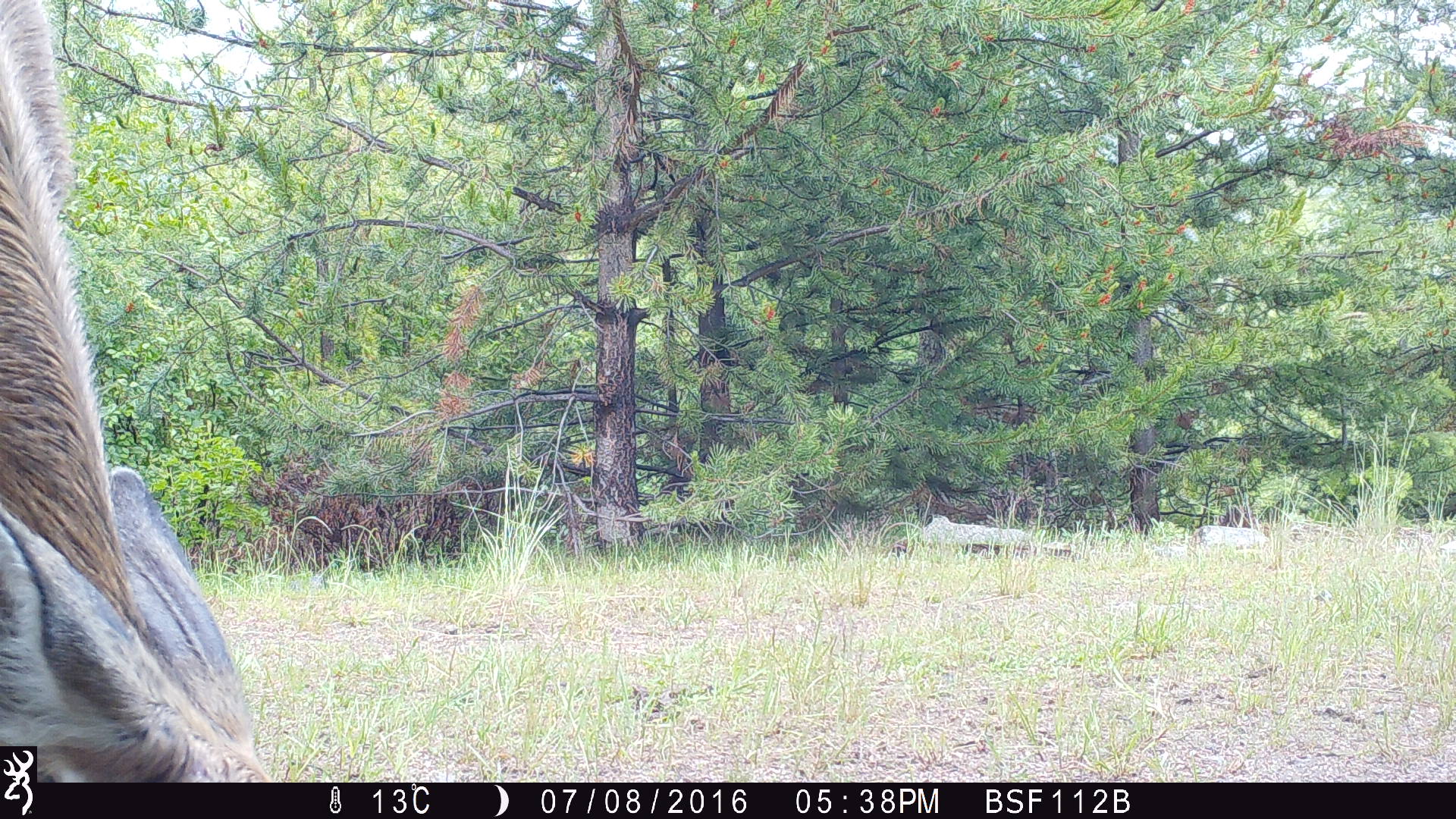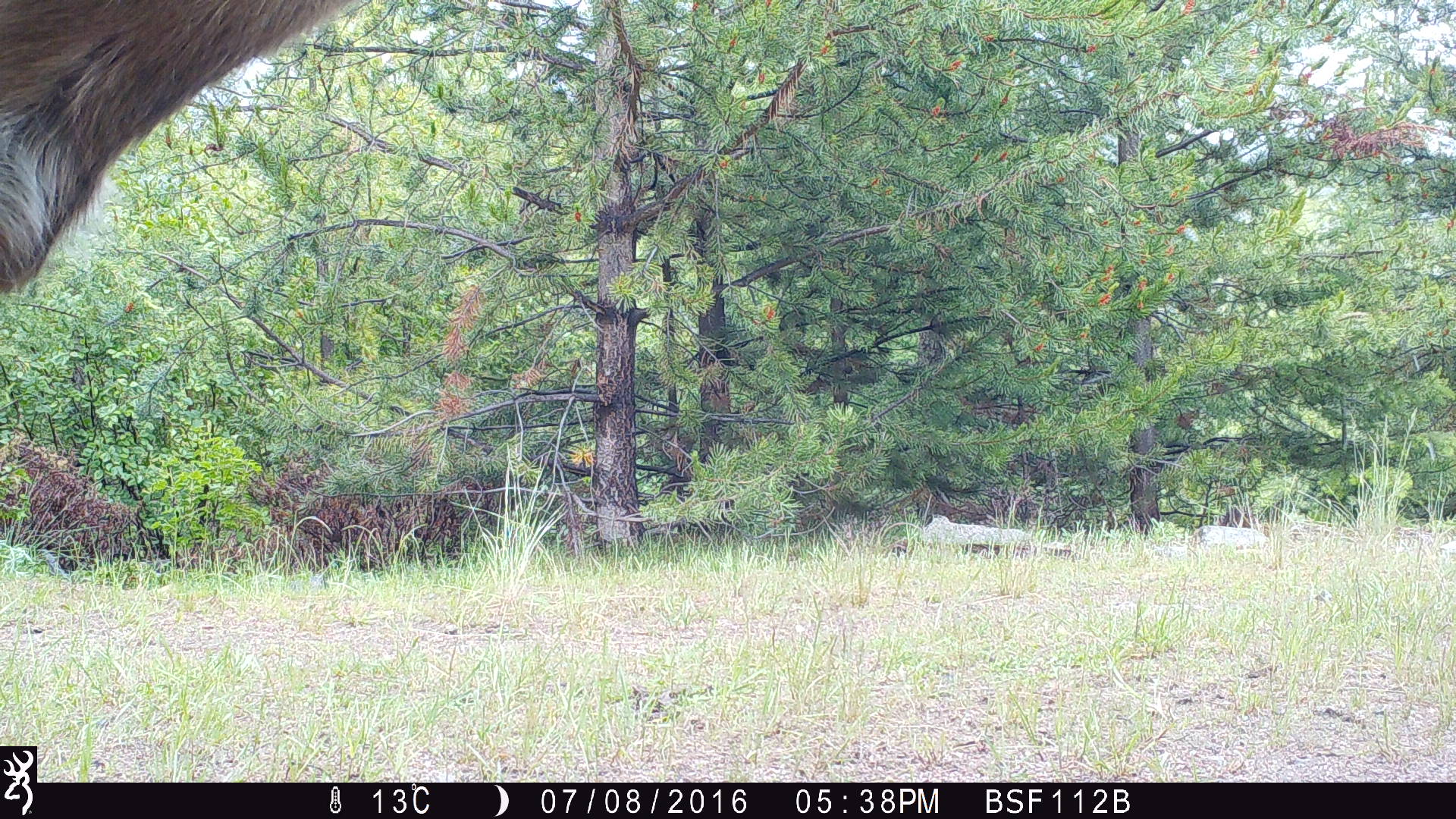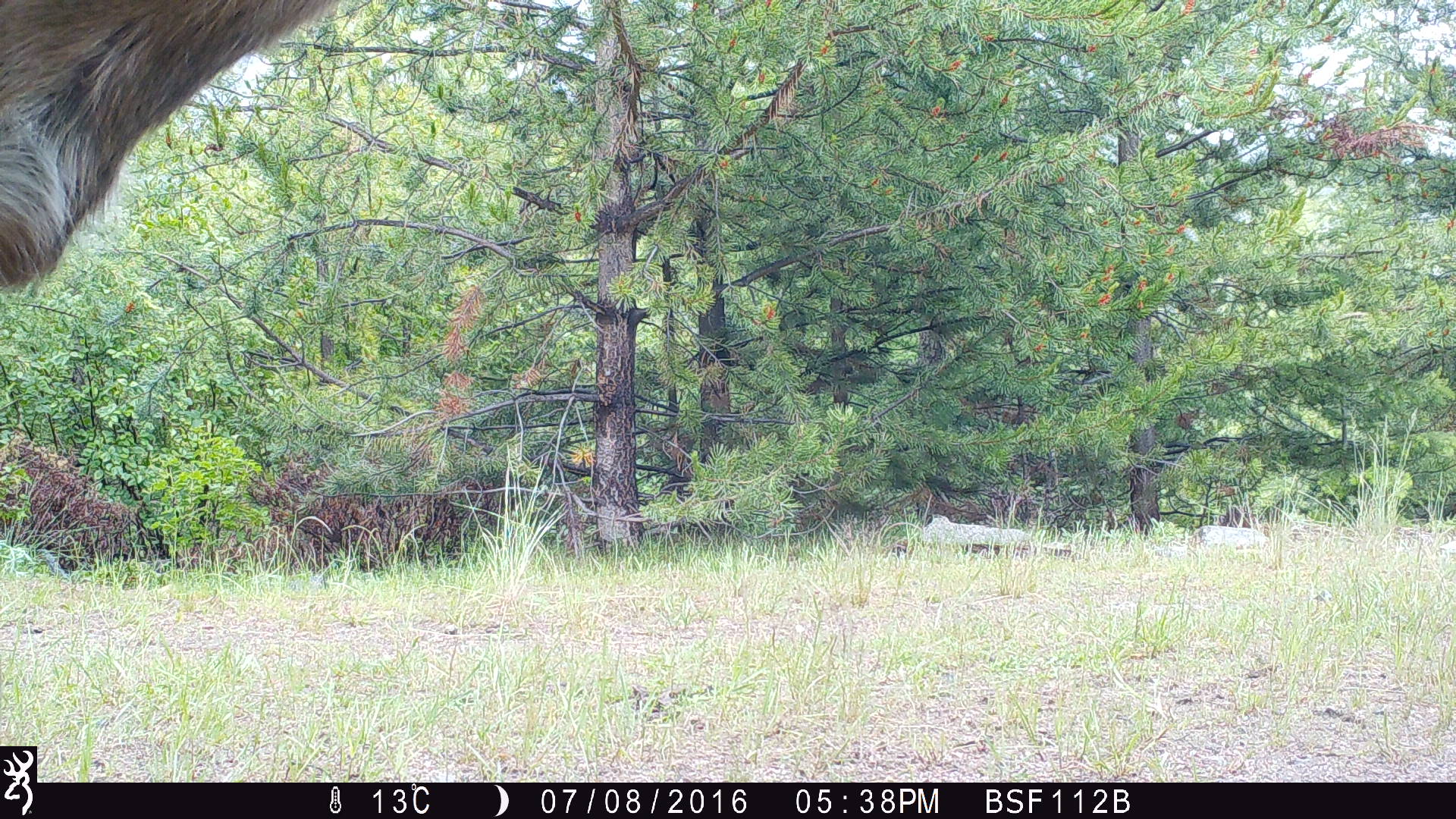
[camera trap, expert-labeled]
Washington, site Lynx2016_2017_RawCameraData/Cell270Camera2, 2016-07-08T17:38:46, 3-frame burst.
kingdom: Animalia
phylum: Chordata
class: Mammalia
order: Artiodactyla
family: Cervidae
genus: Odocoileus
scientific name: Odocoileus hemionus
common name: mule deer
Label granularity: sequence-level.